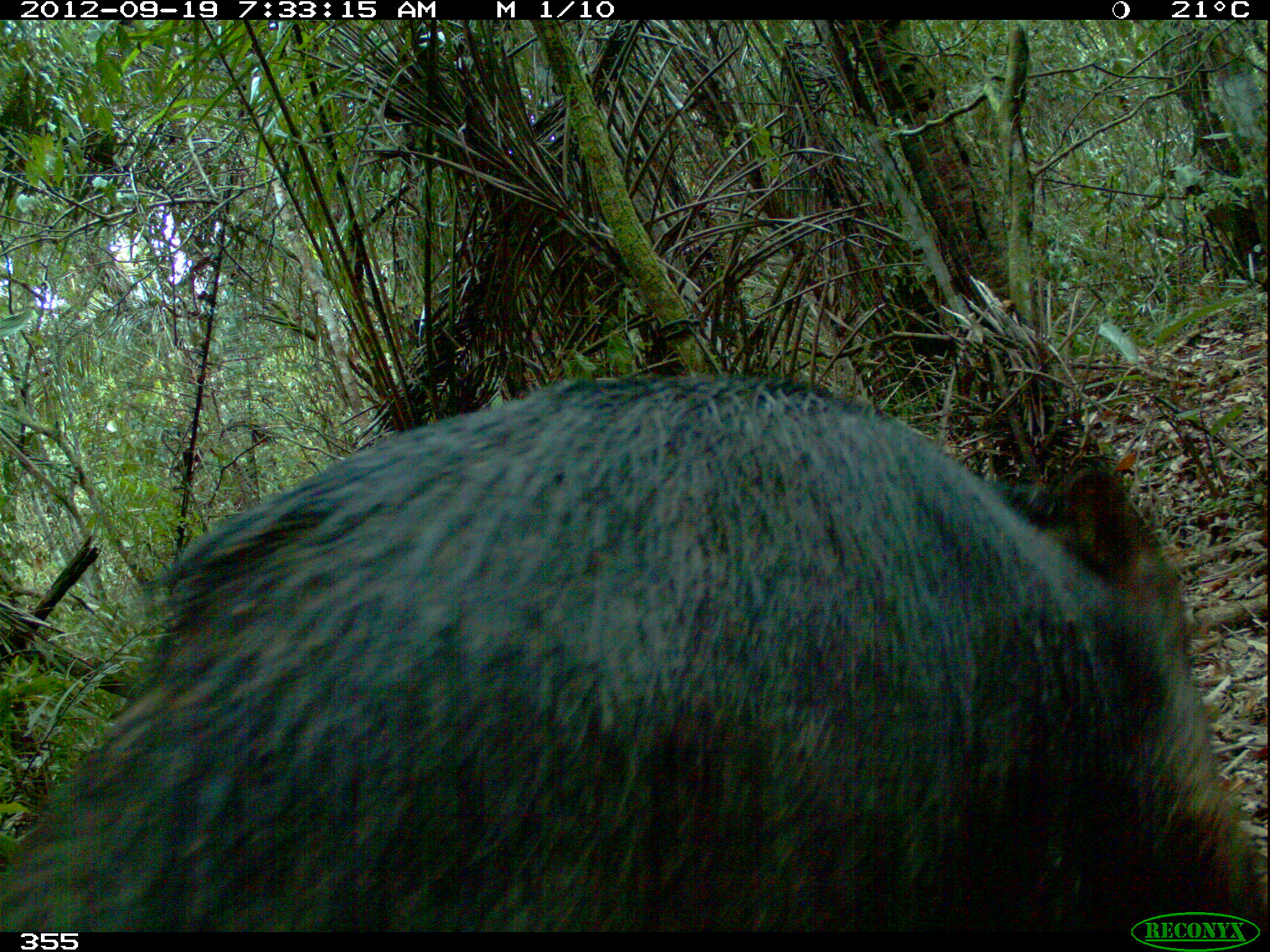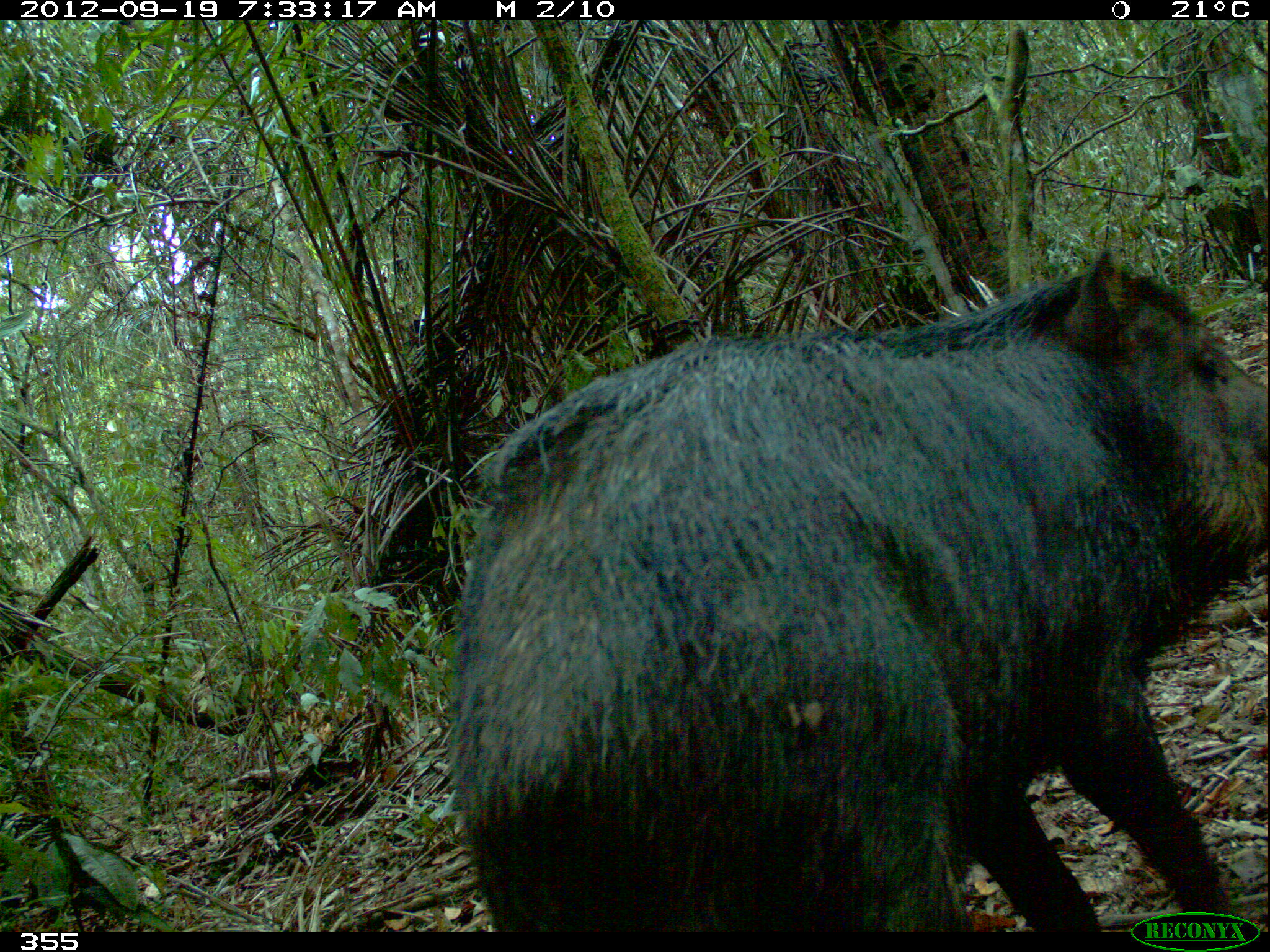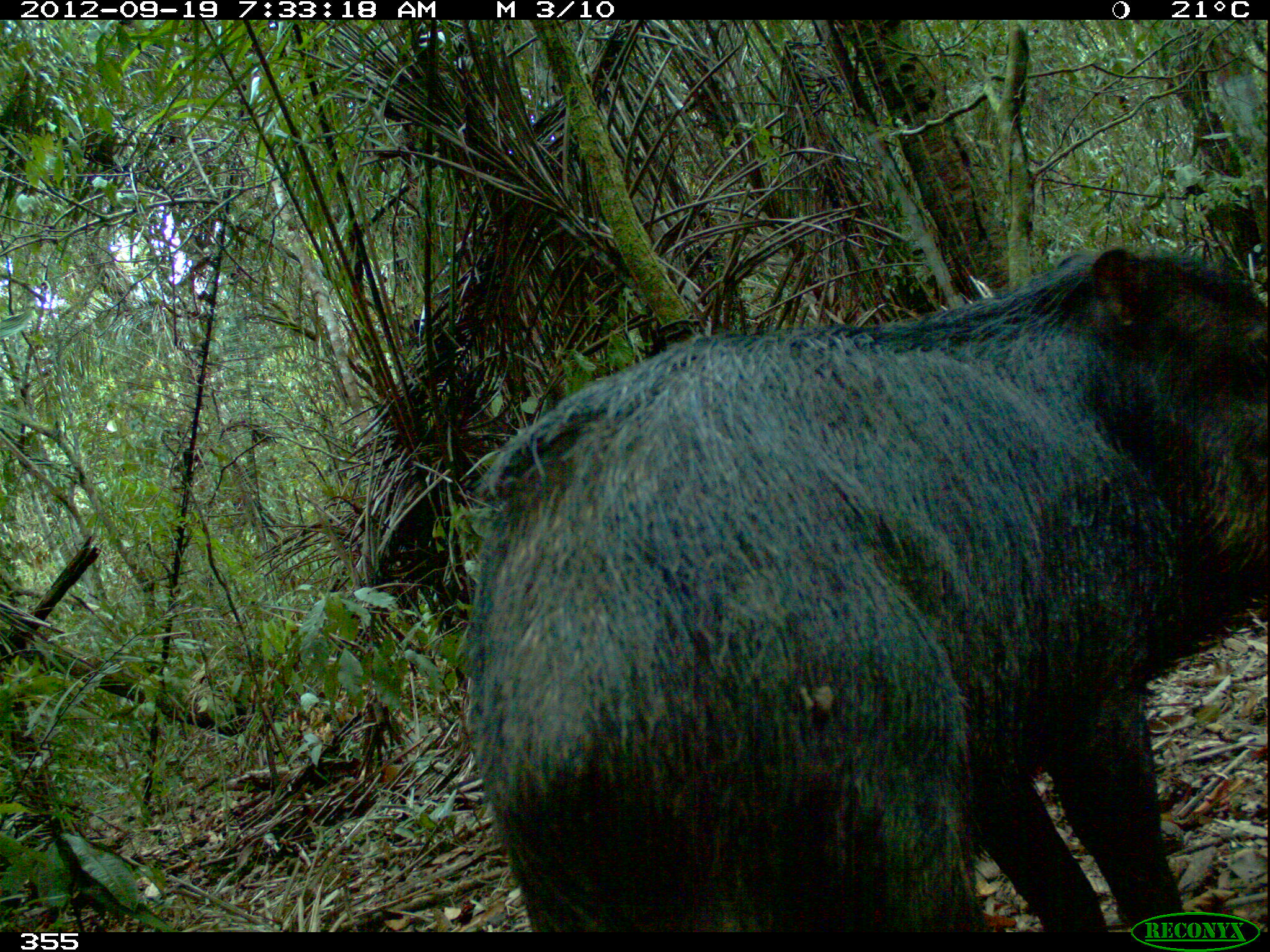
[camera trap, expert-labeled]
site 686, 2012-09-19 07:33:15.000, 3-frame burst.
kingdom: Animalia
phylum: Chordata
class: Mammalia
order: Artiodactyla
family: Tayassuidae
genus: Tayassu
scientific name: Tayassu pecari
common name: white-lipped peccary